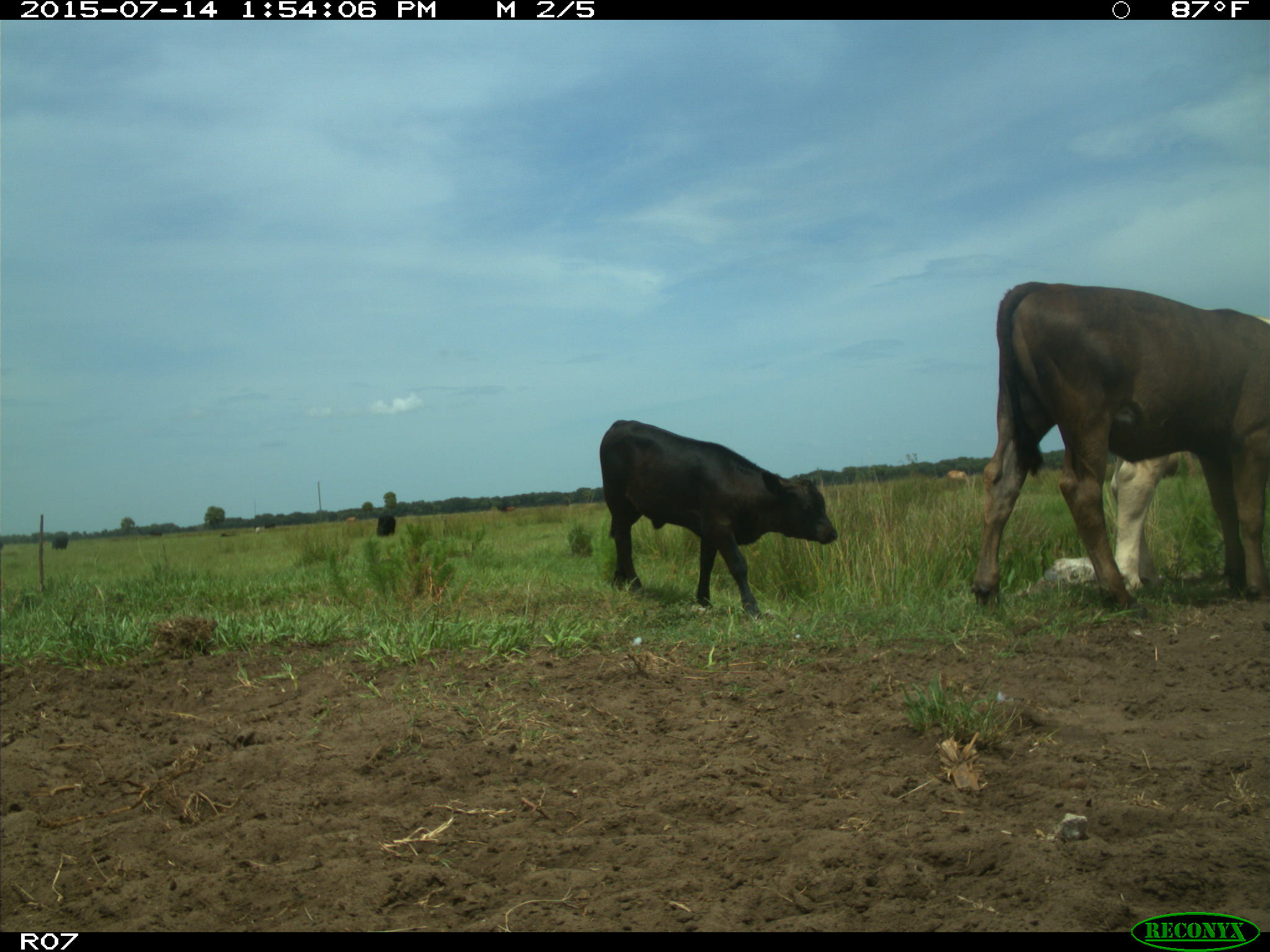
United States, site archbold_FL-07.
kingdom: Animalia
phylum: Chordata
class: Mammalia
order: Artiodactyla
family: Bovidae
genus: Bos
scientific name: Bos taurus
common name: domestic cow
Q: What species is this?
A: Bos taurus (domestic cow).